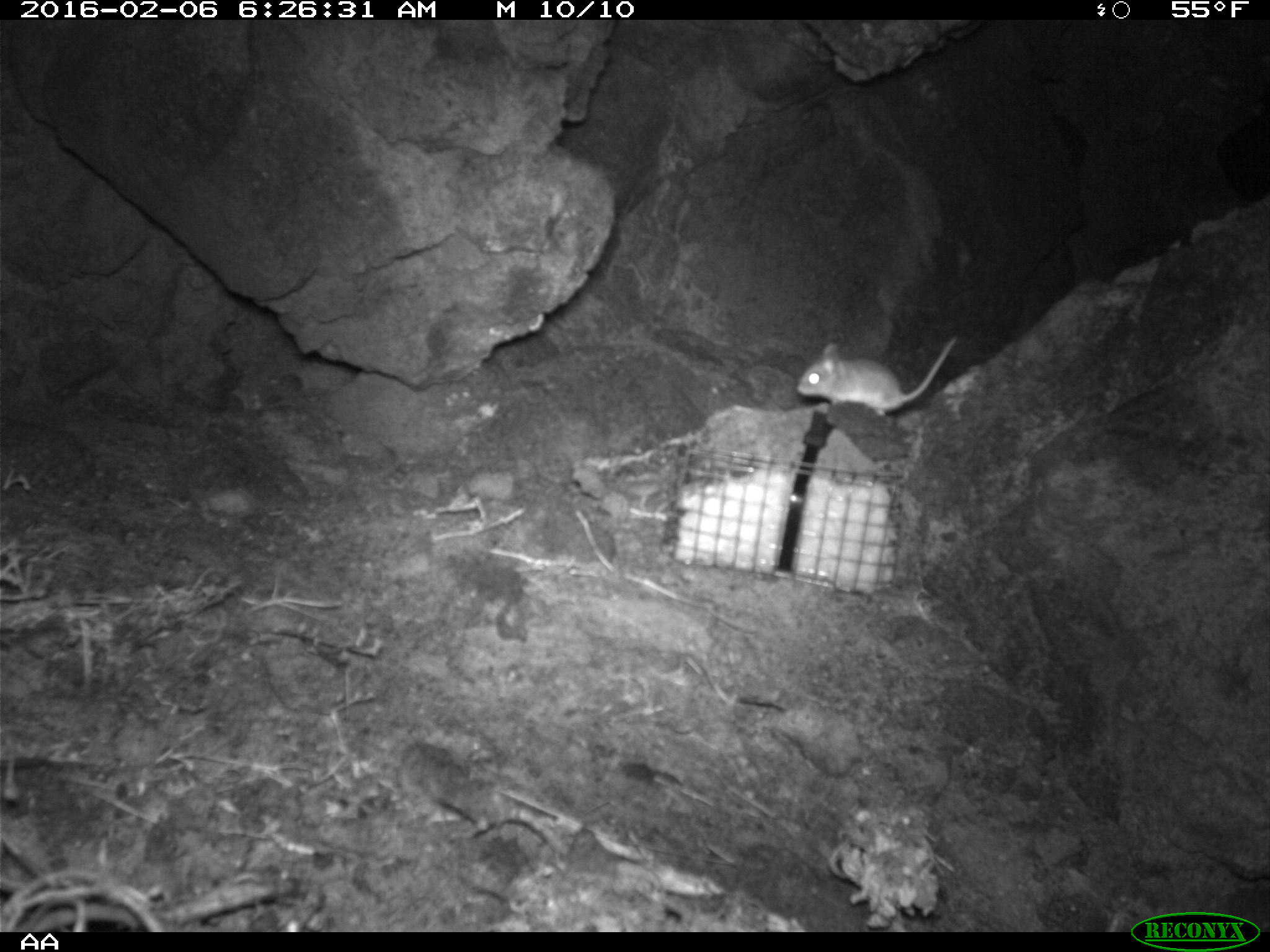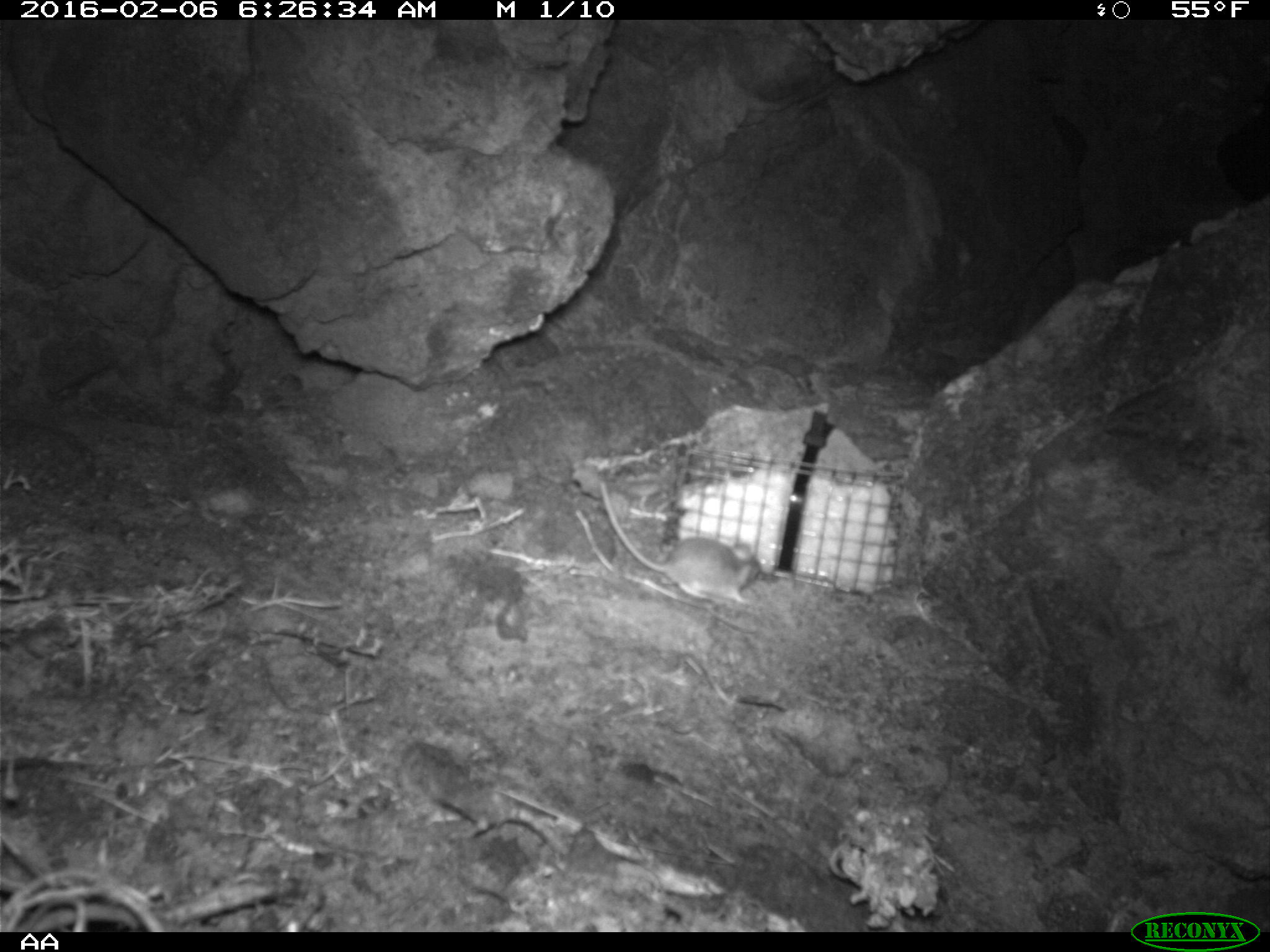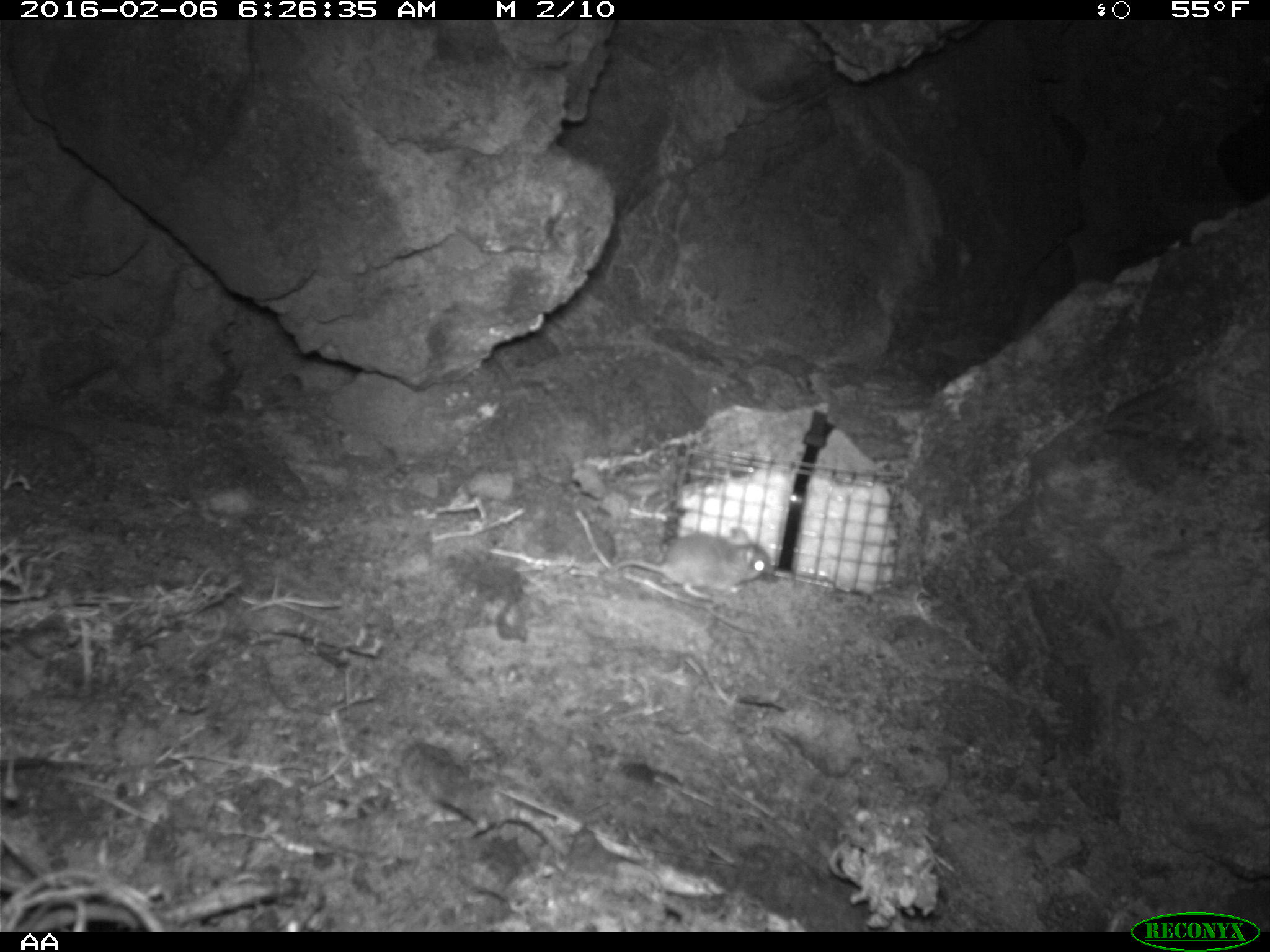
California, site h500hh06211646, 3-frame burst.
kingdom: Animalia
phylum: Chordata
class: Mammalia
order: Rodentia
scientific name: Rodentia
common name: rodent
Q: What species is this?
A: Rodent (Rodentia).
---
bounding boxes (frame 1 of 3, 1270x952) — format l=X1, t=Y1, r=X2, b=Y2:
rodent: l=796, t=333, r=956, b=417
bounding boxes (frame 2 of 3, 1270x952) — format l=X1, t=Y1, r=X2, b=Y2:
rodent: l=598, t=480, r=760, b=604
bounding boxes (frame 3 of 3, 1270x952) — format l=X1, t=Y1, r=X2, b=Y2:
rodent: l=595, t=526, r=775, b=599